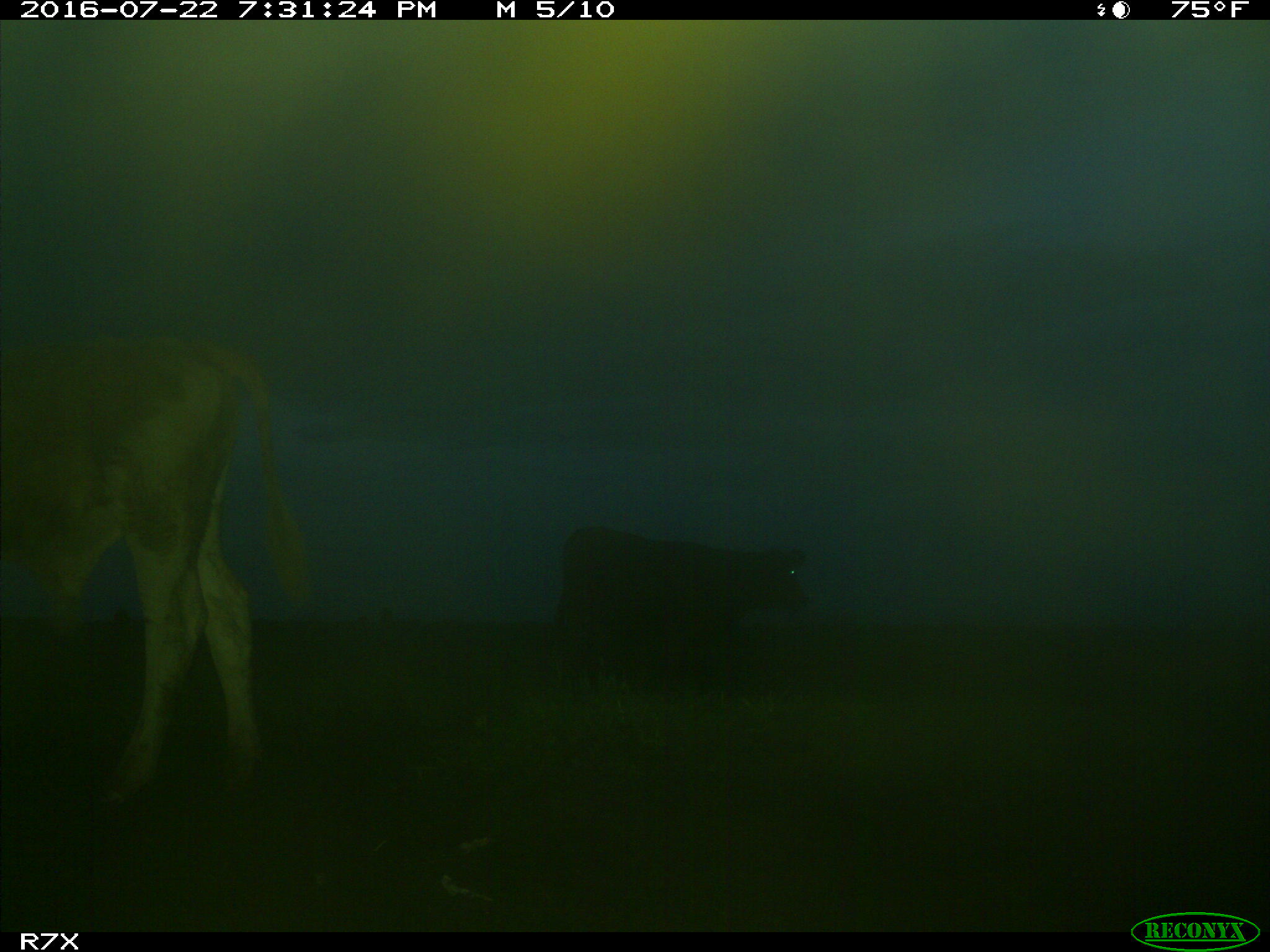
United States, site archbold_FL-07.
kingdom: Animalia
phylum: Chordata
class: Mammalia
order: Artiodactyla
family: Bovidae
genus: Bos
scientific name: Bos taurus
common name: domestic cow